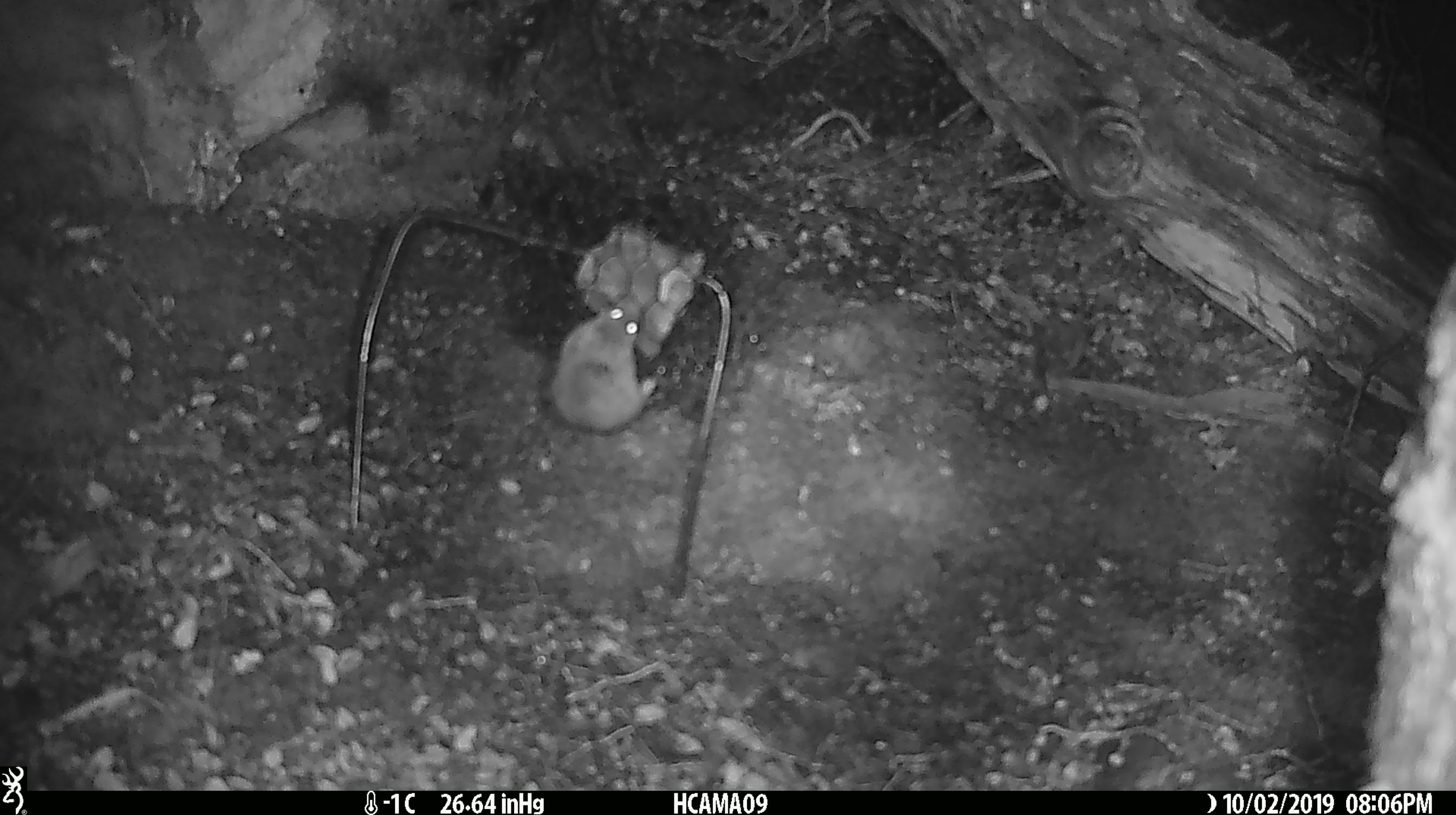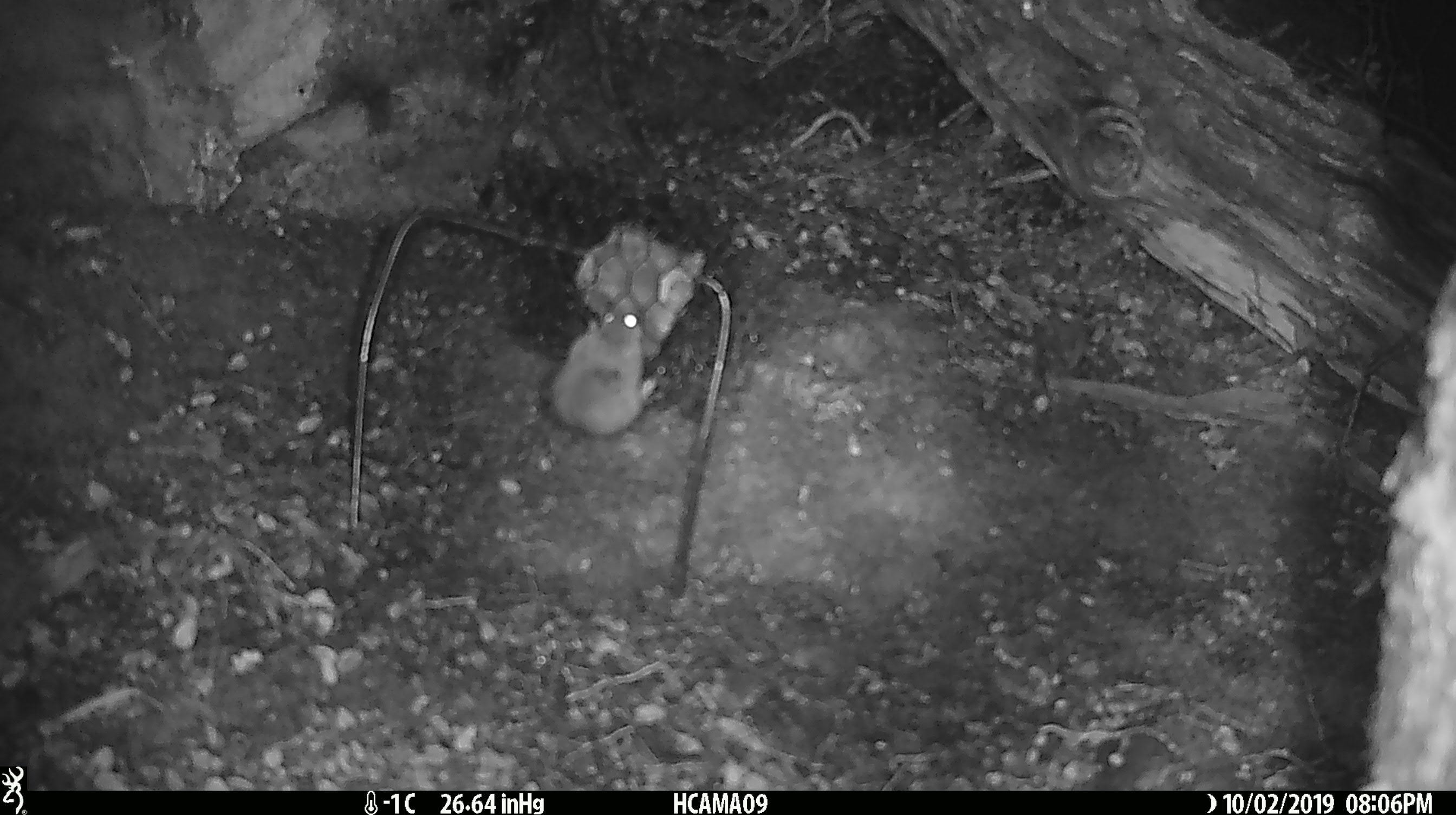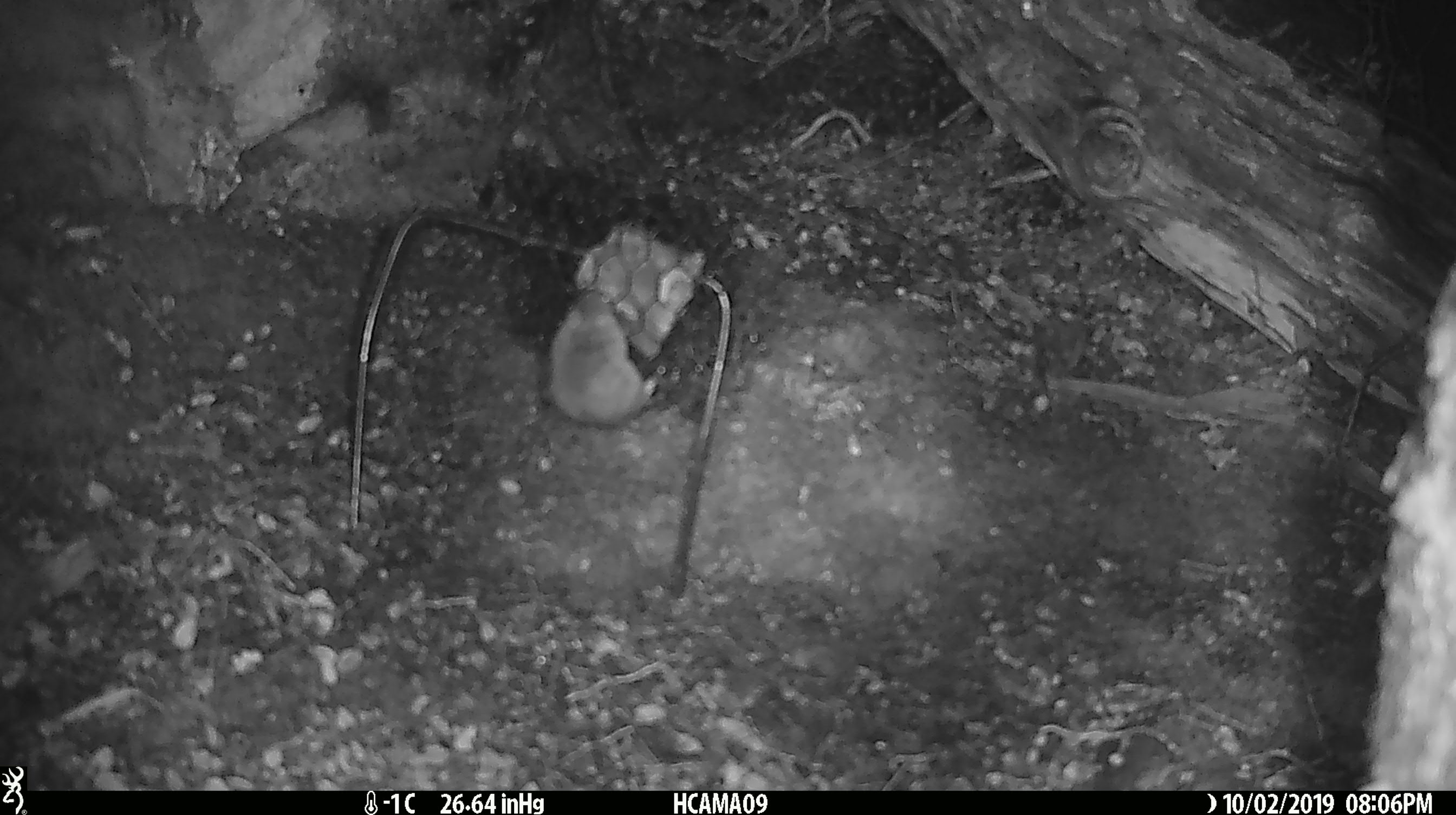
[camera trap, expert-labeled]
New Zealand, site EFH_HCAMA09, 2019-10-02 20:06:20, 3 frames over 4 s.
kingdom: Animalia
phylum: Chordata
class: Mammalia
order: Rodentia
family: Muridae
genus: Mus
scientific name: Mus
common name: mouse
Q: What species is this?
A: Mouse (Mus).